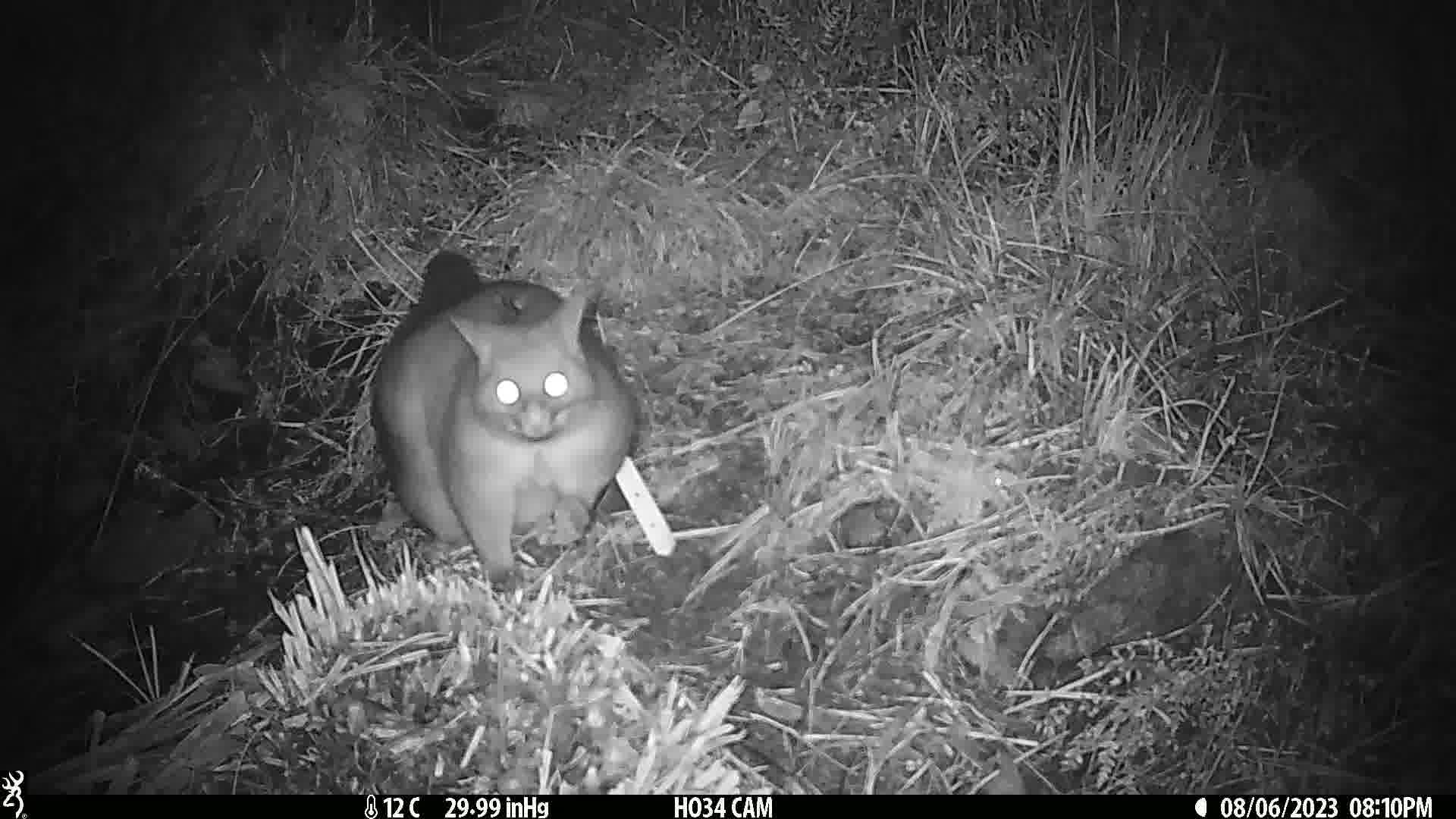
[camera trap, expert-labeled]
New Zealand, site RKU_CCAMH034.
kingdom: Animalia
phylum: Chordata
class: Mammalia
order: Diprotodontia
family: Phalangeridae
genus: Trichosurus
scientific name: Trichosurus vulpecula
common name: common brushtail possum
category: possum